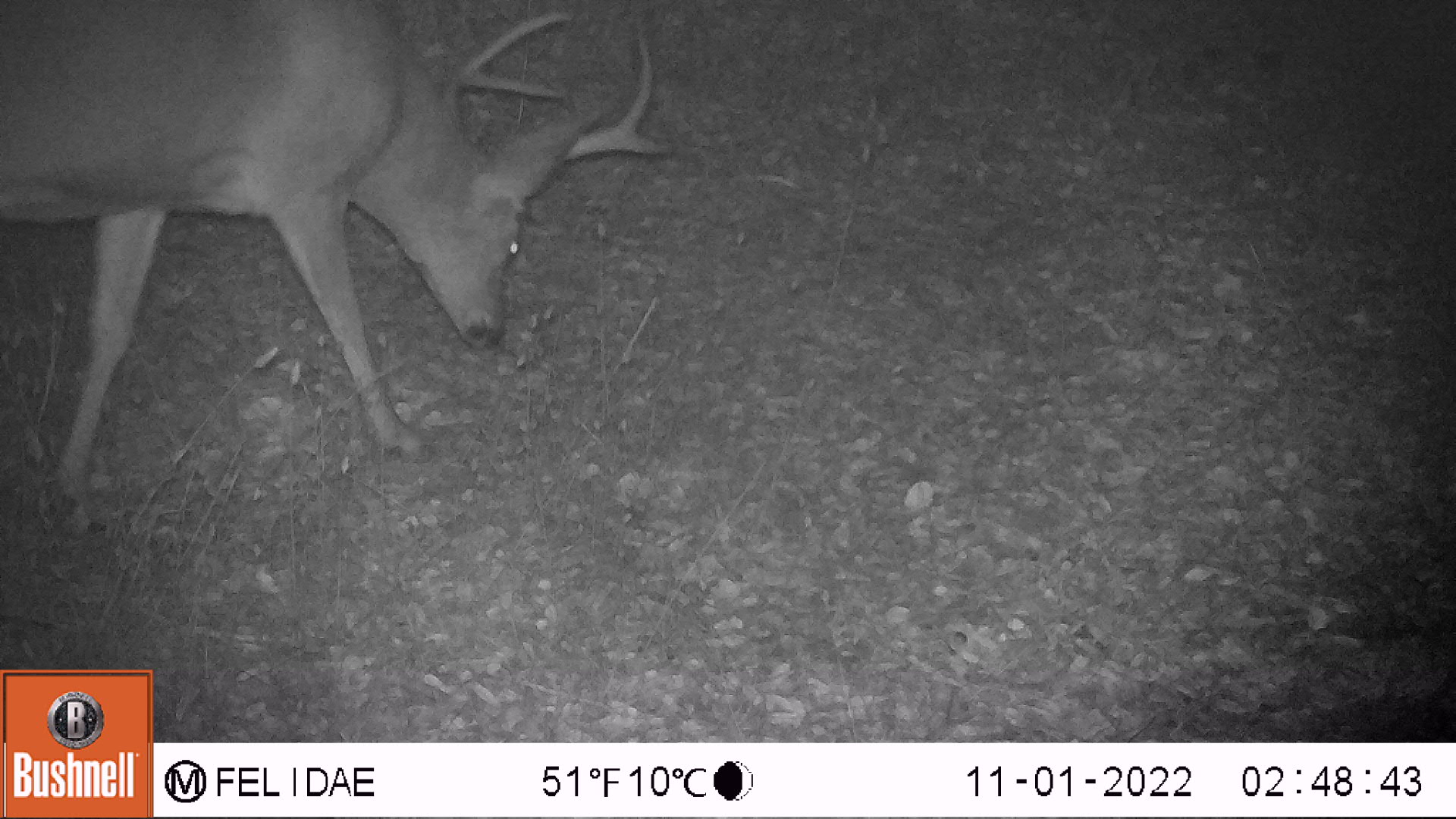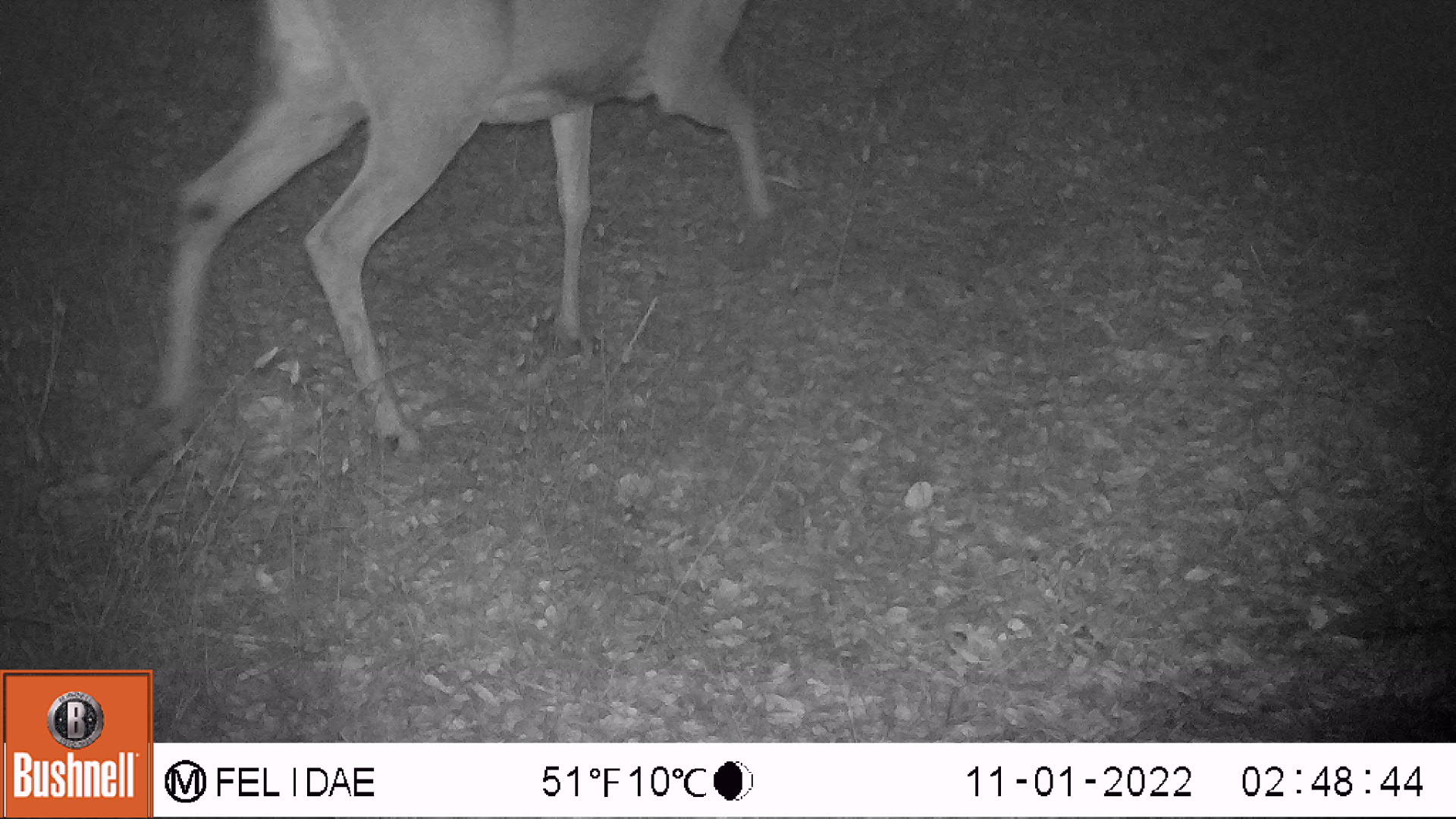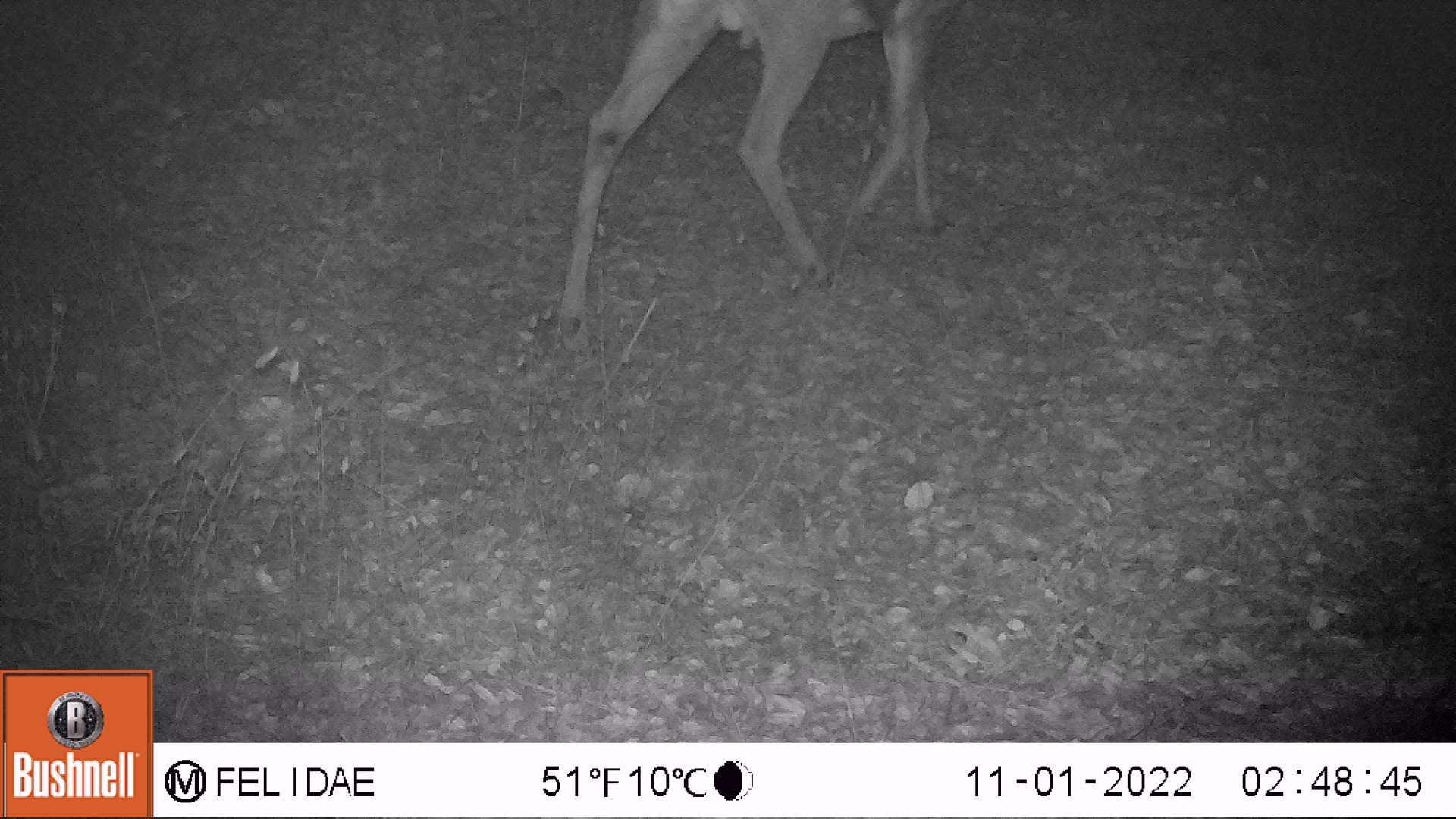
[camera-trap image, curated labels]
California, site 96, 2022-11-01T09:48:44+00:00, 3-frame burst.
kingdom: Animalia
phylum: Chordata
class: Mammalia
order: Artiodactyla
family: Cervidae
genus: Odocoileus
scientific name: Odocoileus hemionus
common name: mule deer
Mule deer (Odocoileus hemionus).